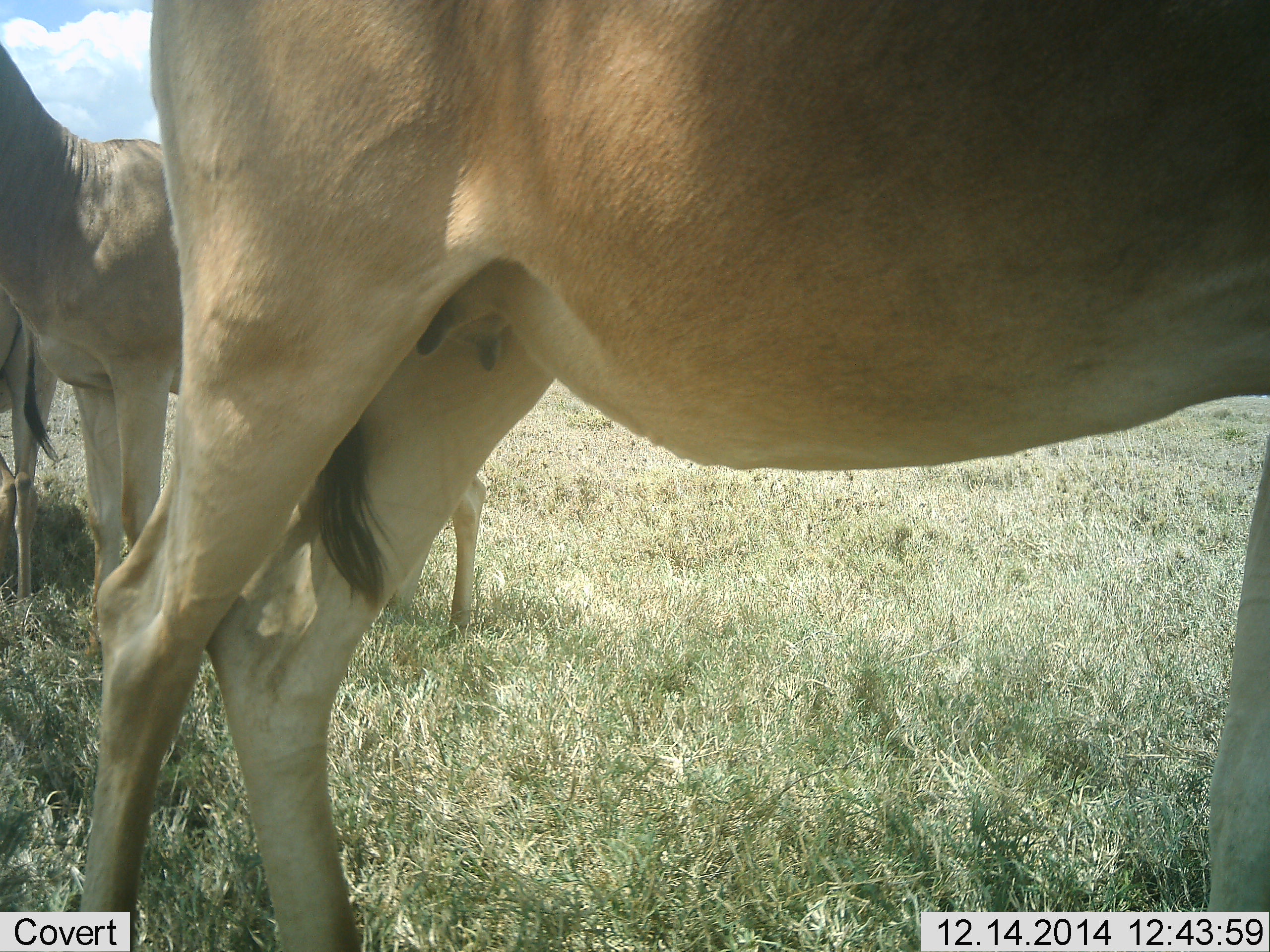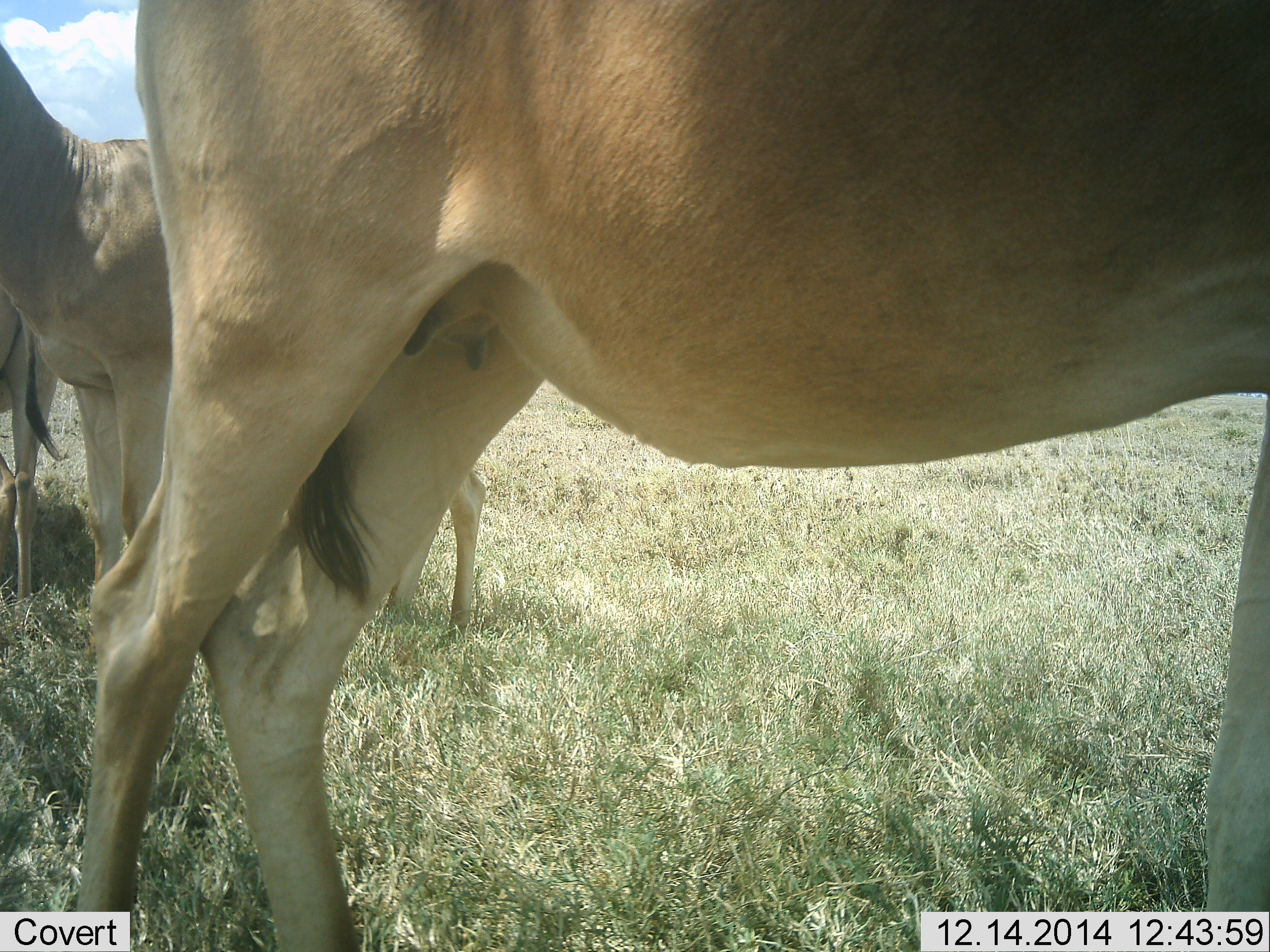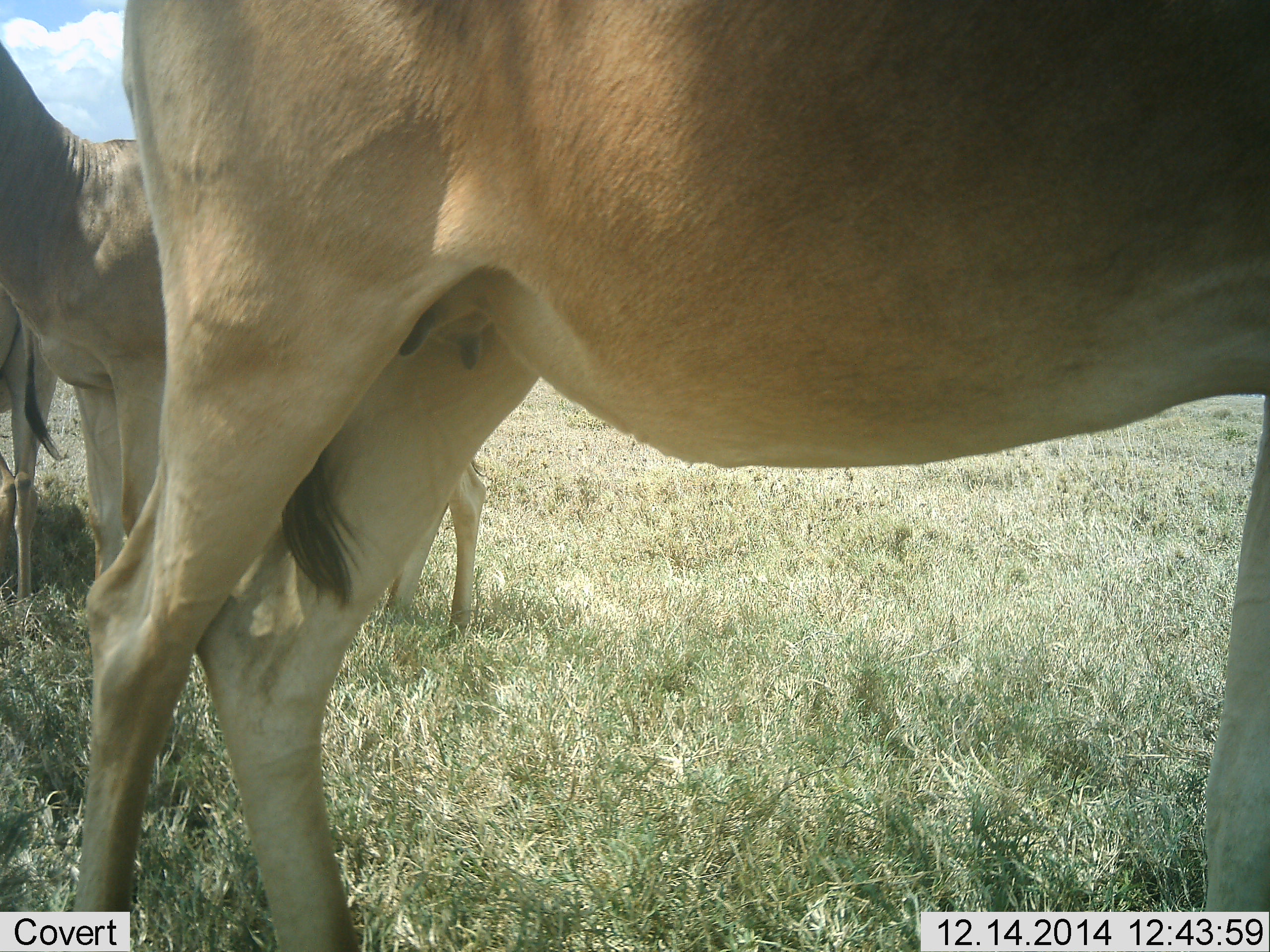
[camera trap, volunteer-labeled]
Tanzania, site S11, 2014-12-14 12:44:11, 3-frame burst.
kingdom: Animalia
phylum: Chordata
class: Mammalia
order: Artiodactyla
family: Bovidae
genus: Alcelaphus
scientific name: Alcelaphus buselaphus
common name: hartebeest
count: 3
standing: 100%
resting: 0%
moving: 0%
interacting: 0%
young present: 0%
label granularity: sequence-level